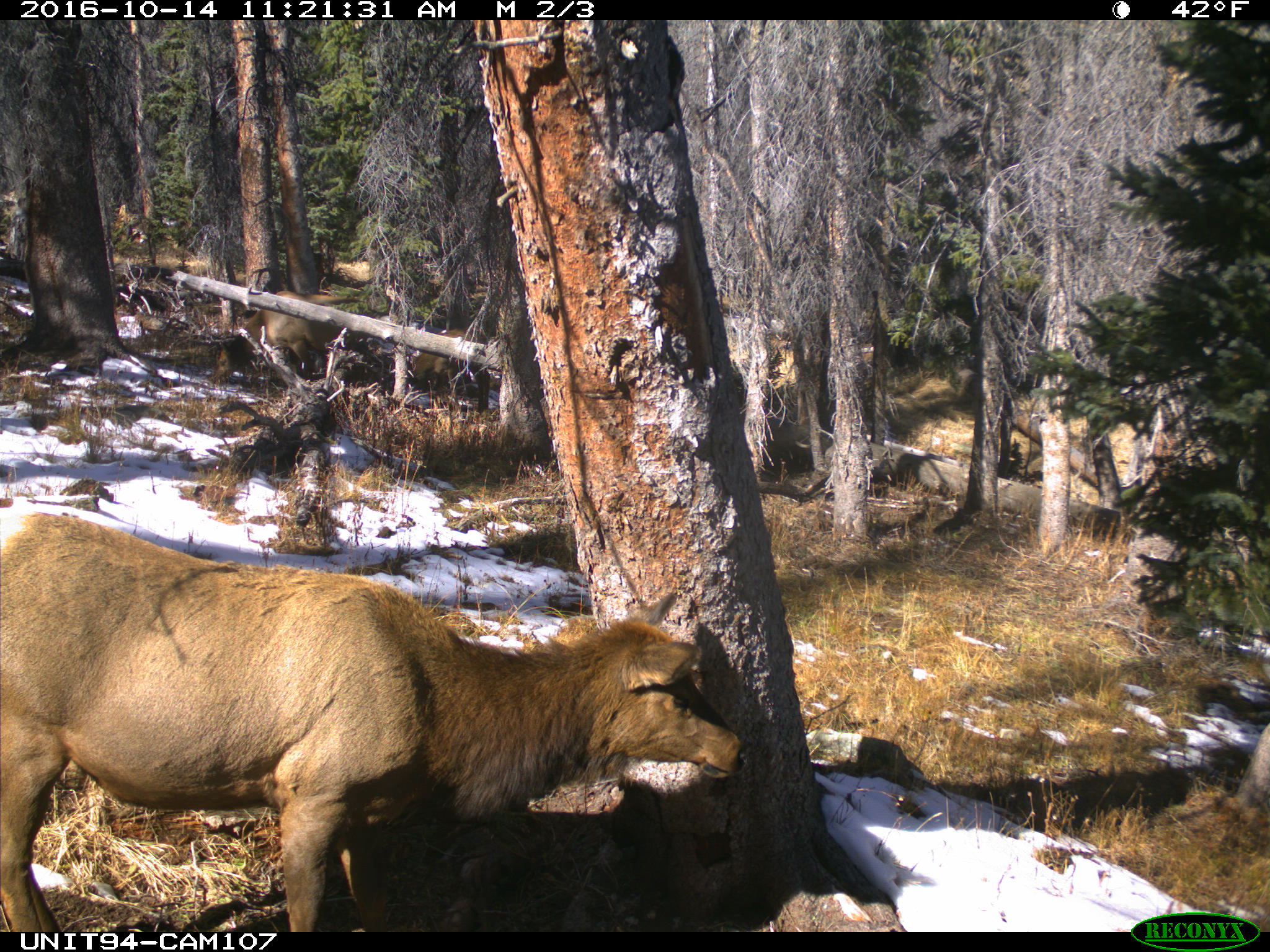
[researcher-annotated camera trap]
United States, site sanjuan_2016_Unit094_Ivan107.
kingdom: Animalia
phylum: Chordata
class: Mammalia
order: Artiodactyla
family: Cervidae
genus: Cervus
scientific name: Cervus elaphus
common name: red deer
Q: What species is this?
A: Cervus elaphus (red deer).